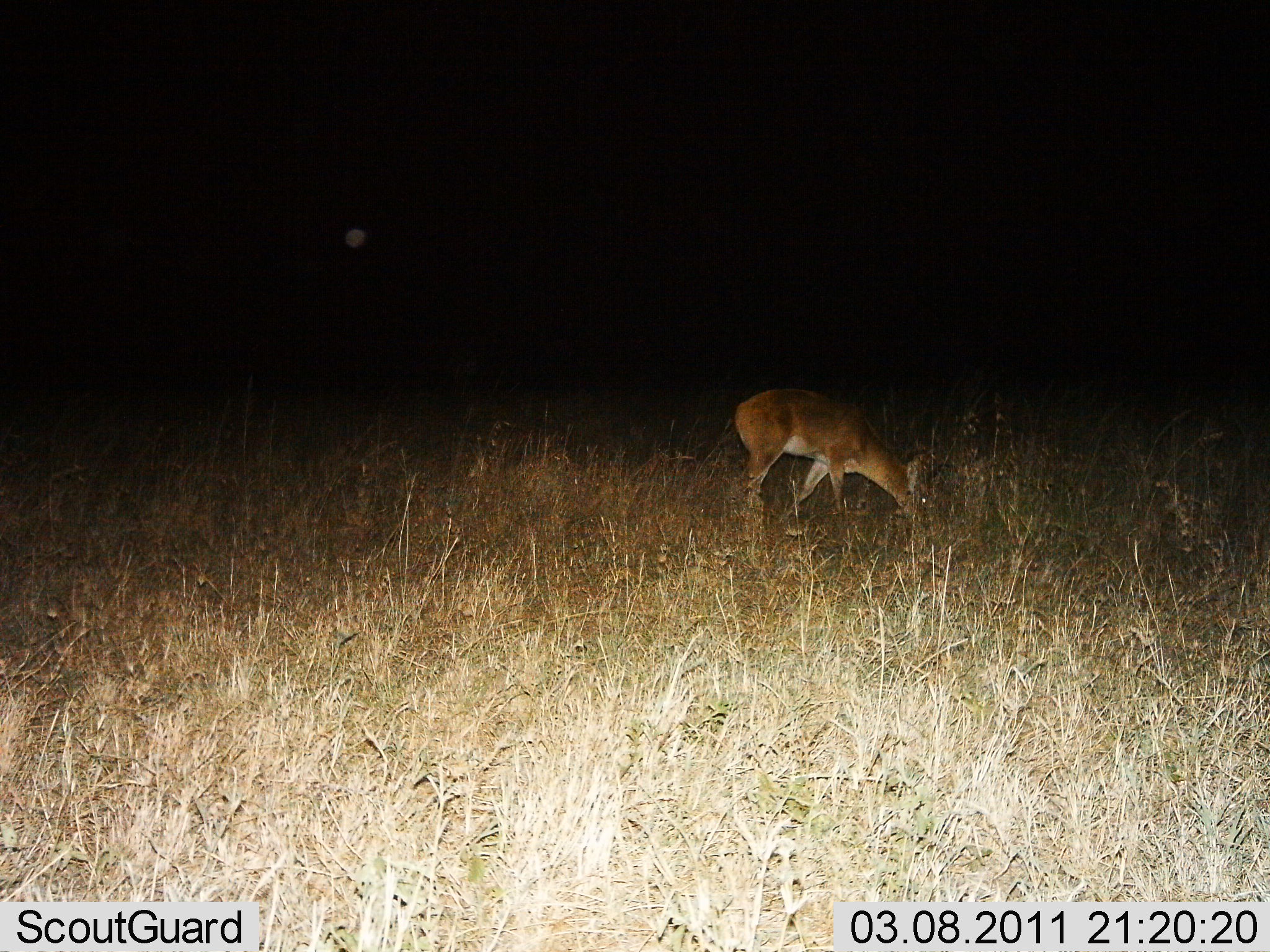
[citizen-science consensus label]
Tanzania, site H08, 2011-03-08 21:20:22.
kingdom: Animalia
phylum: Chordata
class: Mammalia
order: Artiodactyla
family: Bovidae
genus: Madoqua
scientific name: Madoqua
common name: dikdik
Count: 1.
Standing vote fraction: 17%.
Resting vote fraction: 0%.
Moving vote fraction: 0%.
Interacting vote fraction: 0%.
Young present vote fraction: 0%.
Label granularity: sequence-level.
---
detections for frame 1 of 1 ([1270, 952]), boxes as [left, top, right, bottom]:
animal: [725, 387, 948, 541]